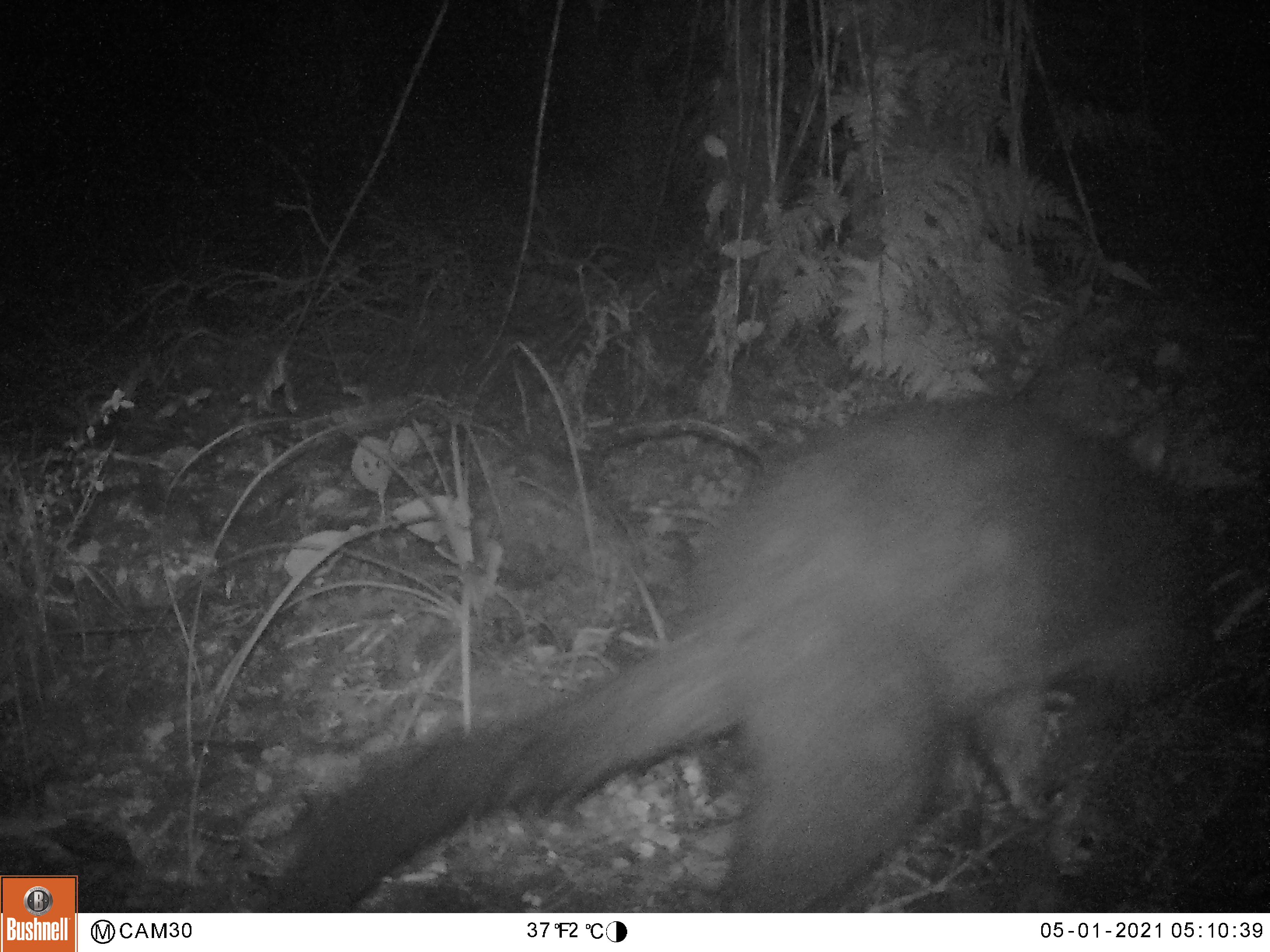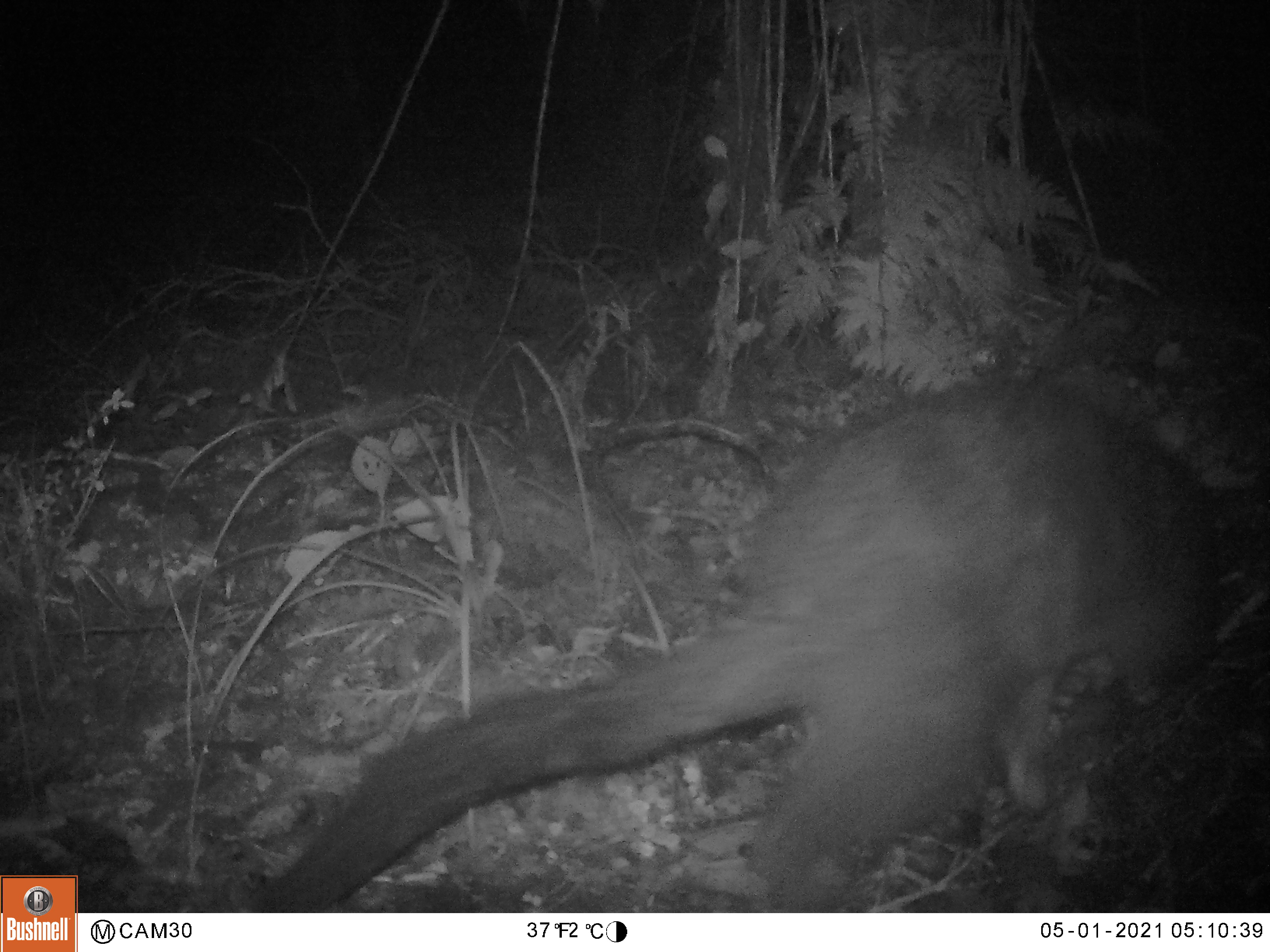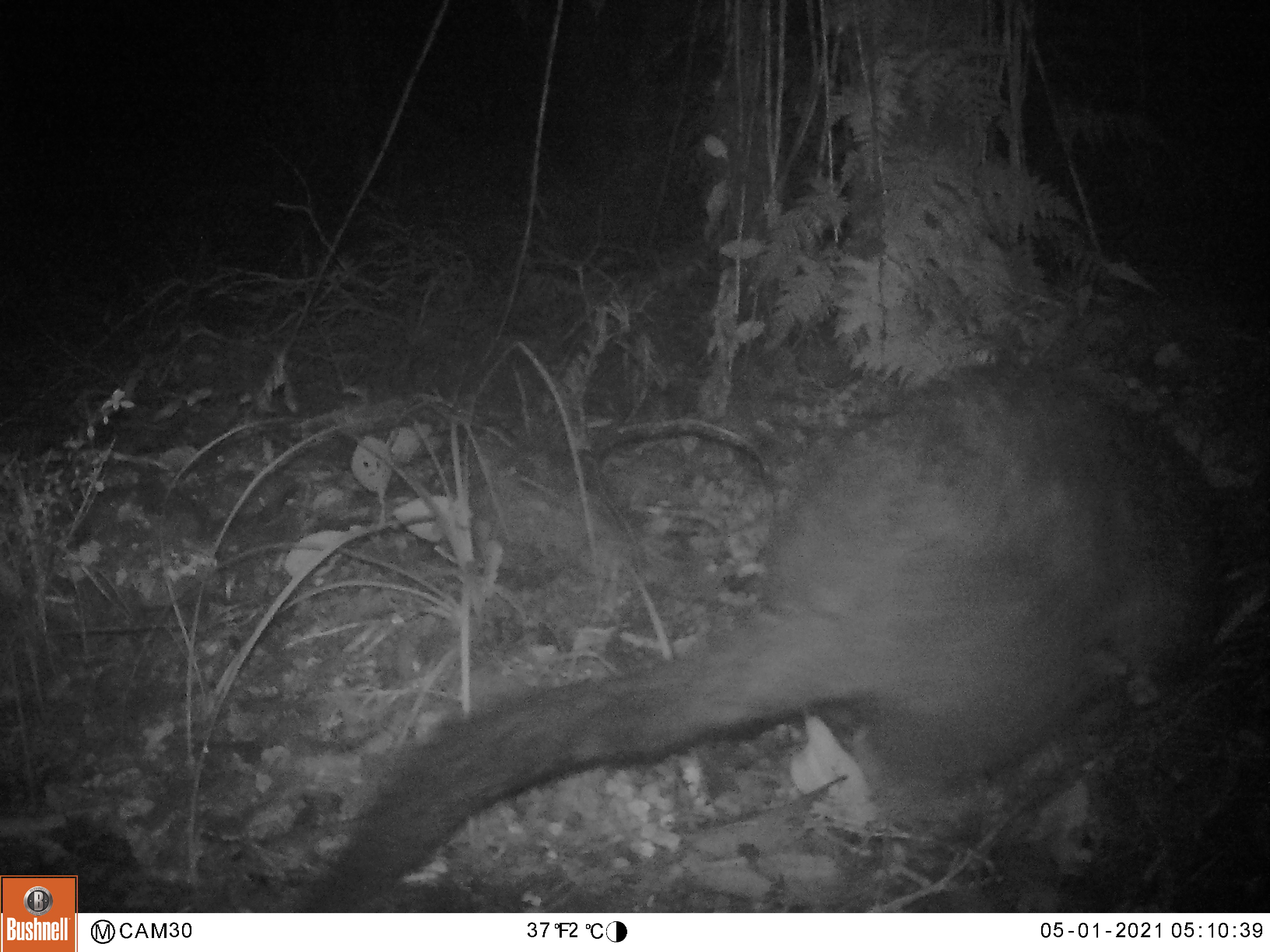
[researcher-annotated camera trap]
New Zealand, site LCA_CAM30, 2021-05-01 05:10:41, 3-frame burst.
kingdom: Animalia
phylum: Chordata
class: Mammalia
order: Diprotodontia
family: Phalangeridae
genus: Trichosurus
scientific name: Trichosurus vulpecula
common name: common brushtail possum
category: possum